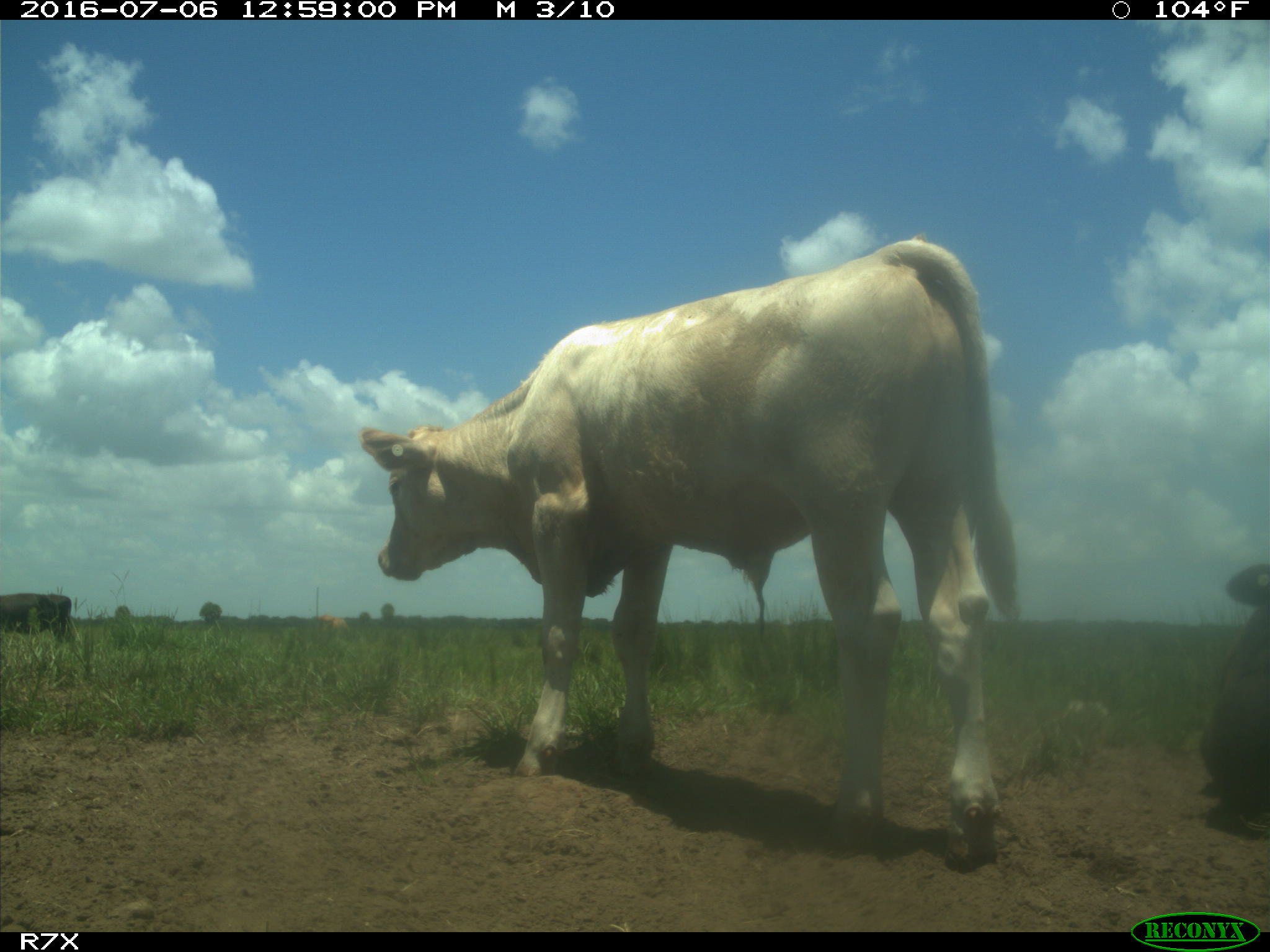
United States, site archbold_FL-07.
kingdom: Animalia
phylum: Chordata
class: Mammalia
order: Artiodactyla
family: Bovidae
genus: Bos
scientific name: Bos taurus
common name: domestic cow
Bos taurus (domestic cow).